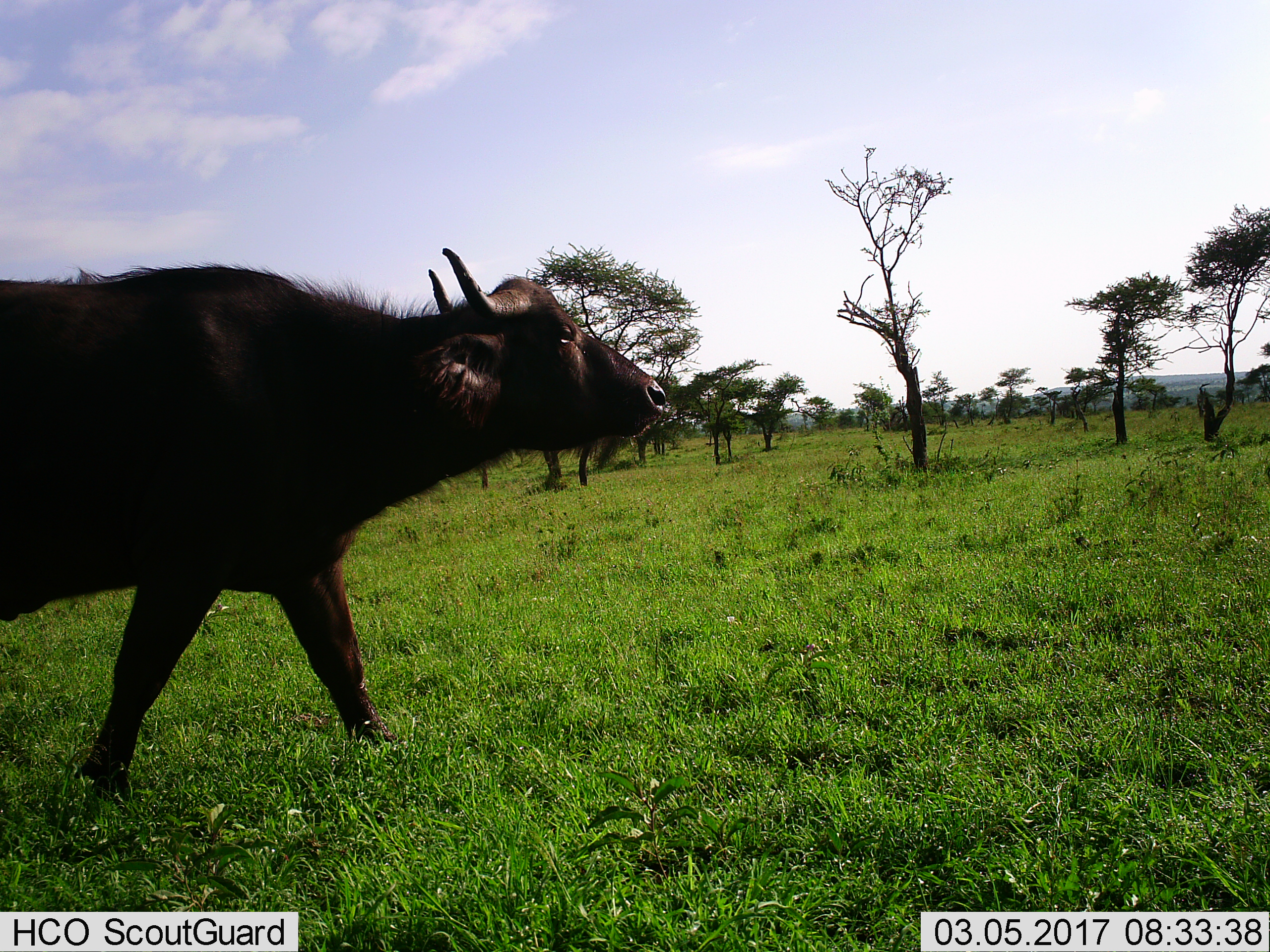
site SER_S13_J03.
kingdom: Animalia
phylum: Chordata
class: Mammalia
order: Artiodactyla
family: Bovidae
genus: Syncerus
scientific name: Syncerus caffer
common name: african buffalo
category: buffalo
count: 1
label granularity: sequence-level